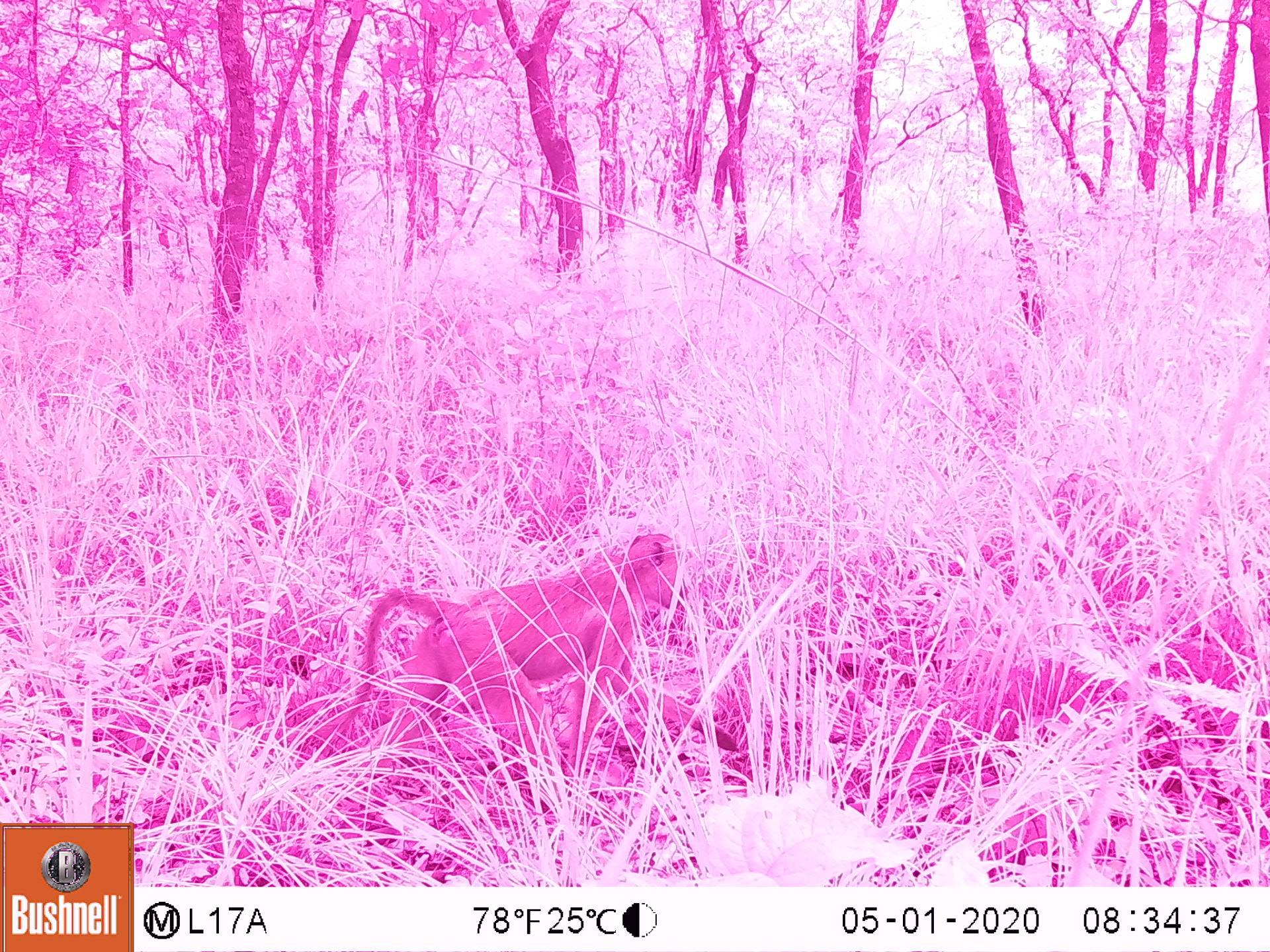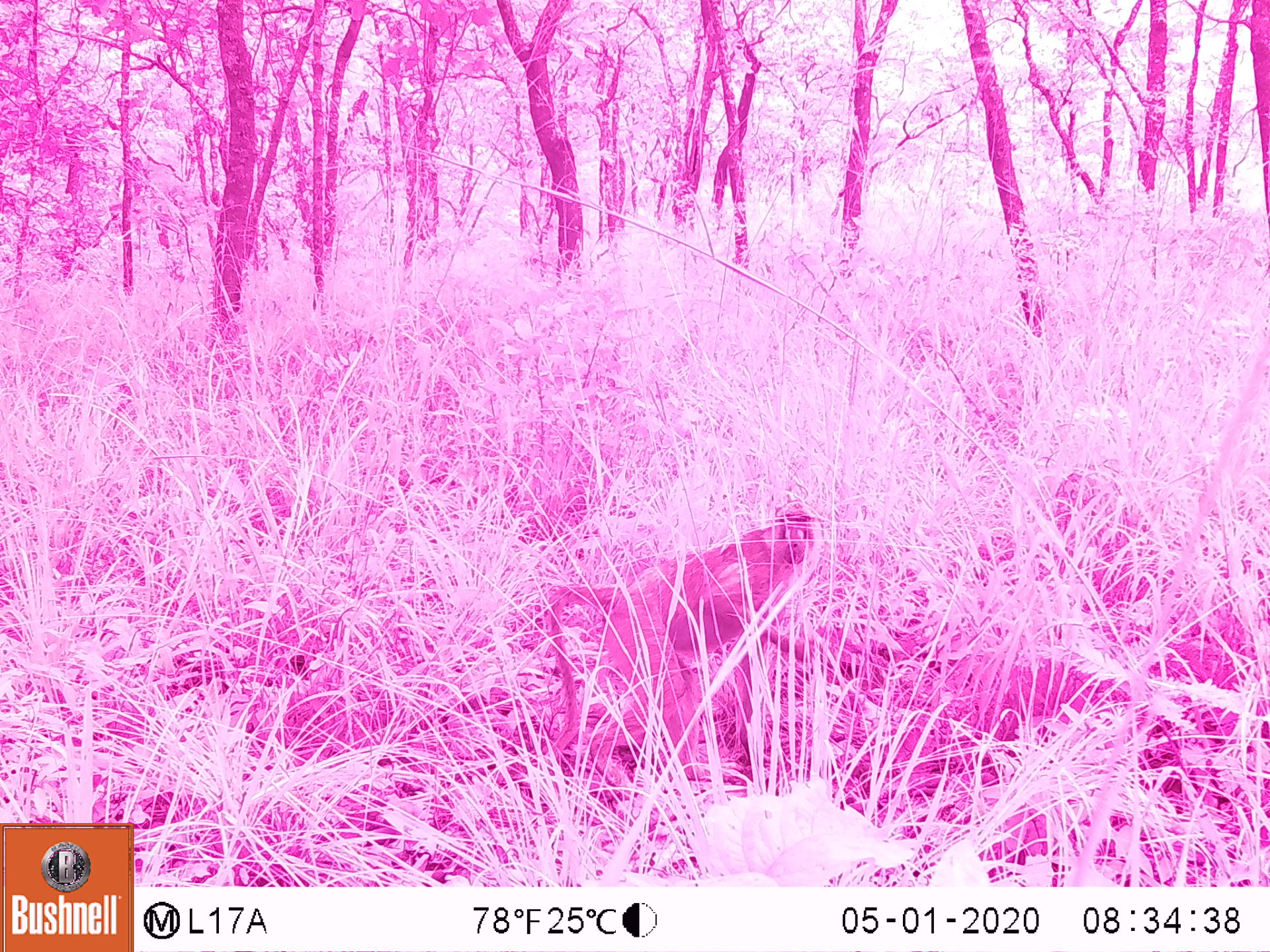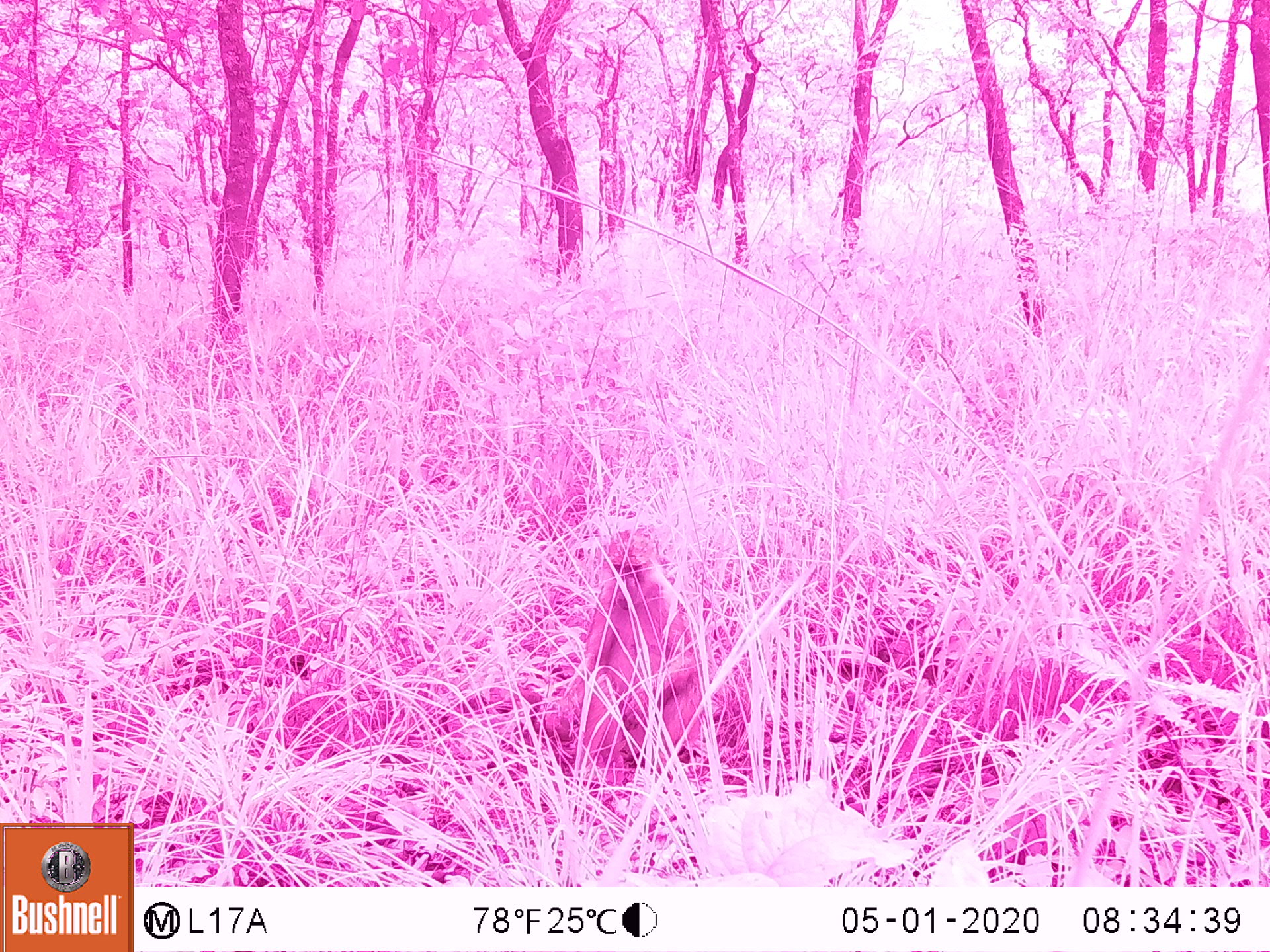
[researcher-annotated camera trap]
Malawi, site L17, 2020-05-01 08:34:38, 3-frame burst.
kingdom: Animalia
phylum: Chordata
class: Mammalia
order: Primates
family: Cercopithecidae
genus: Papio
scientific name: Papio cynocephalus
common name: yellow baboon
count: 1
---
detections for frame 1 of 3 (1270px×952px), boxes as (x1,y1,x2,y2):
yellow baboon: (332,526,685,766)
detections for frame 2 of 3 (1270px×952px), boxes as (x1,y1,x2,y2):
yellow baboon: (538,503,830,749)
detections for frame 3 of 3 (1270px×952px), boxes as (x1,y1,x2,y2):
yellow baboon: (531,526,712,771)